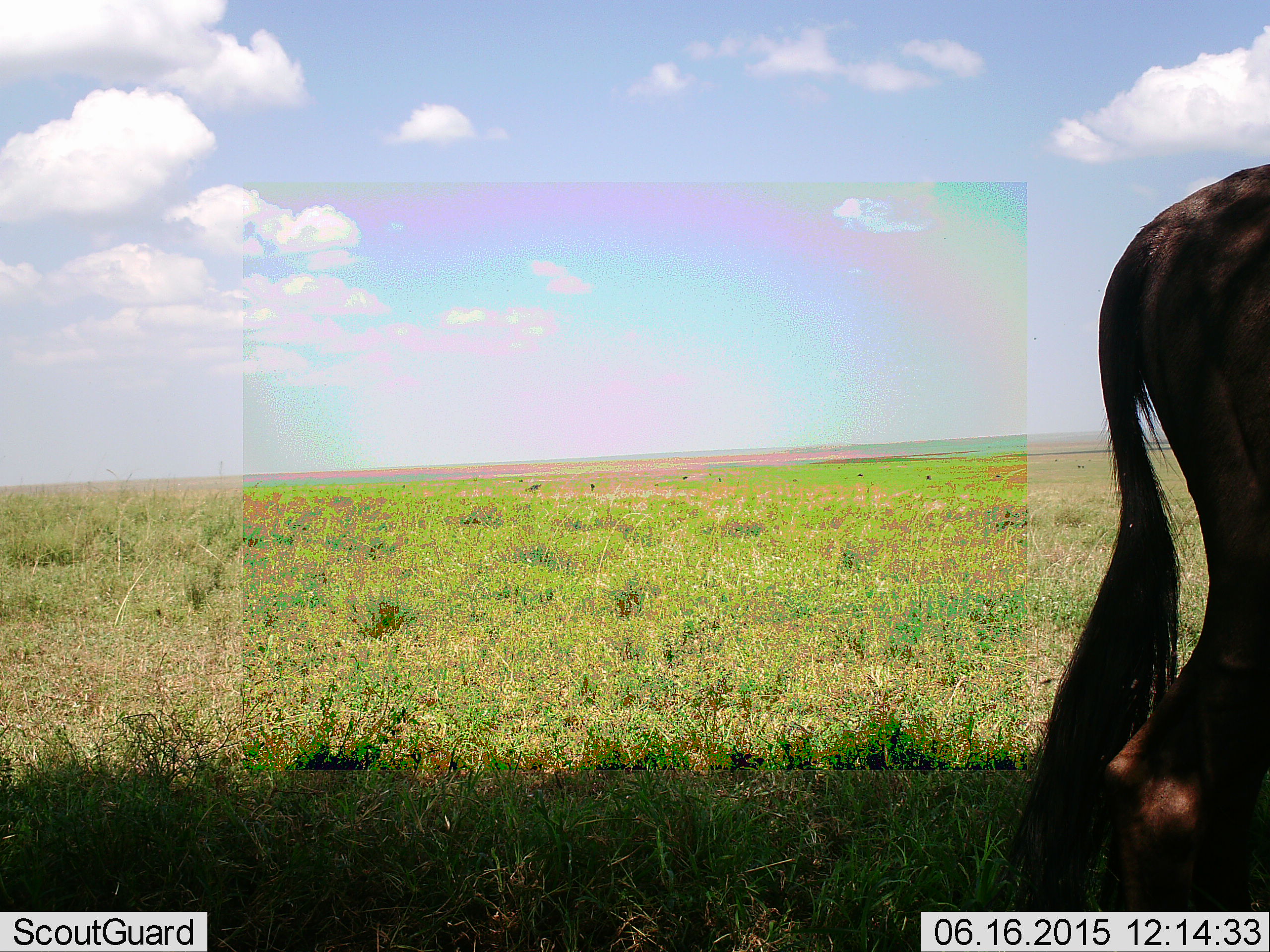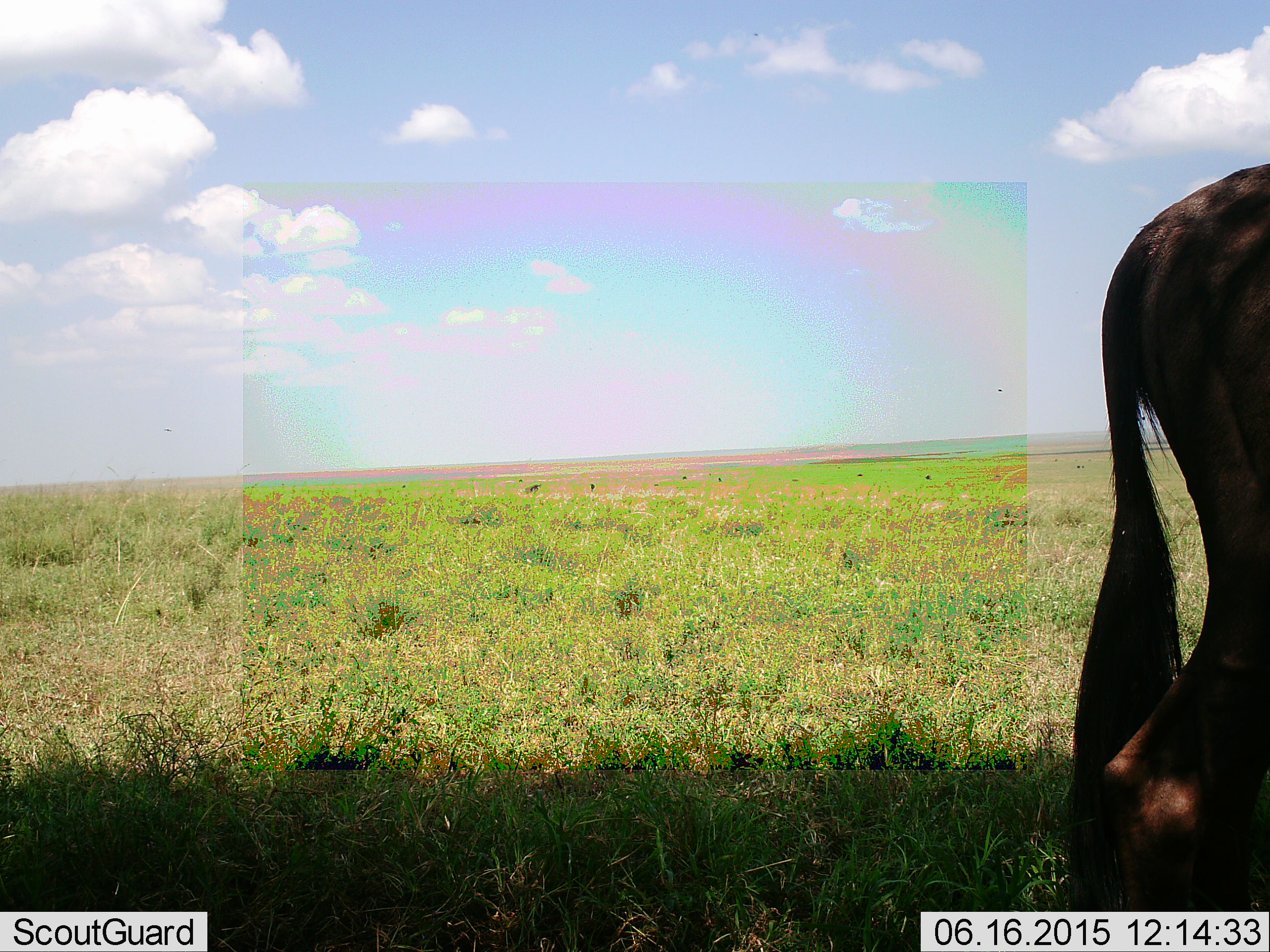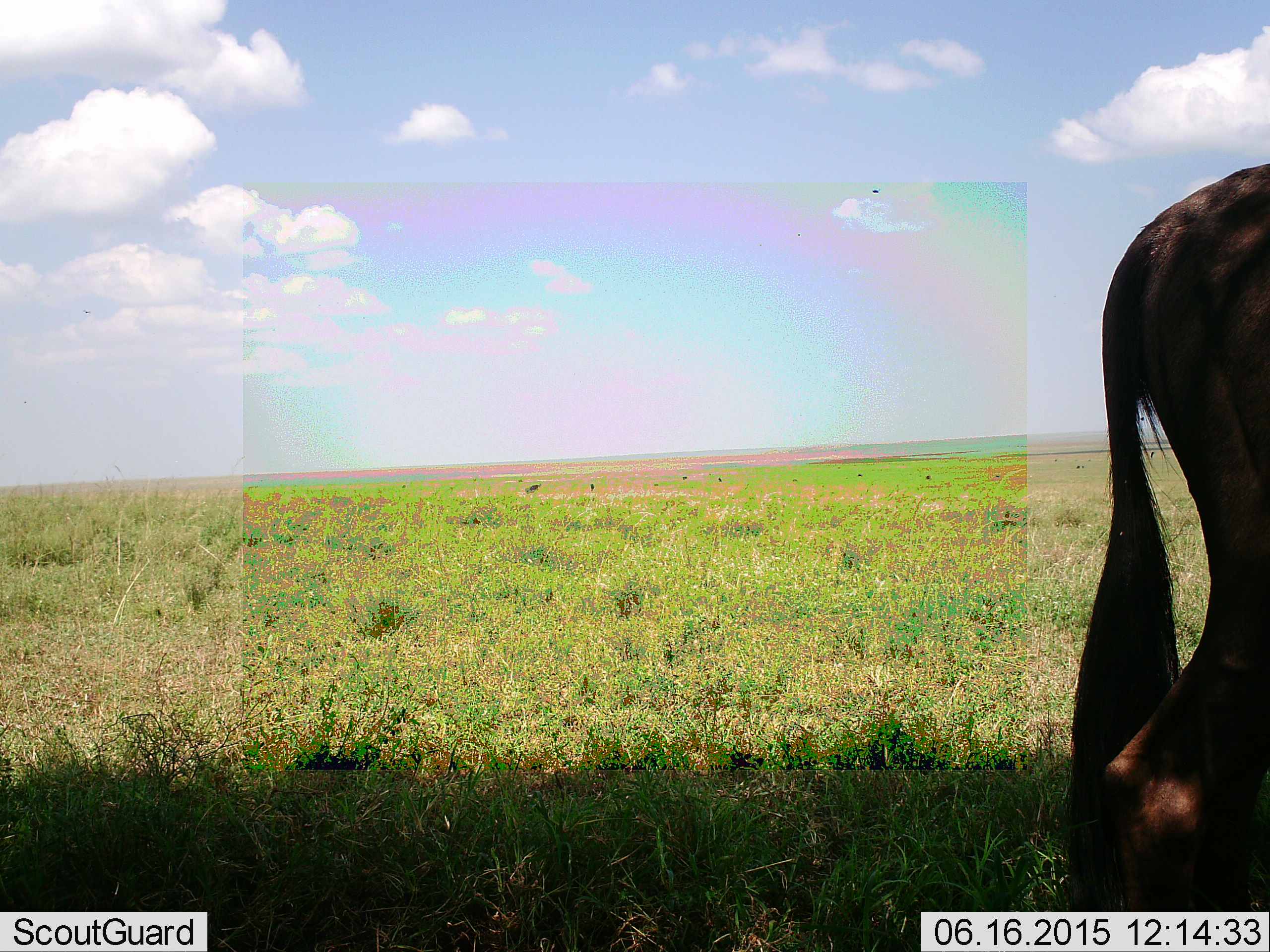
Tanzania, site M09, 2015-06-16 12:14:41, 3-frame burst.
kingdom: Animalia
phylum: Chordata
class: Mammalia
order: Artiodactyla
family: Bovidae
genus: Connochaetes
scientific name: Connochaetes taurinus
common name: blue wildebeest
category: wildebeest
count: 1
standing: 90%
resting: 0%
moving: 10%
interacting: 0%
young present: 0%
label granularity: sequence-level